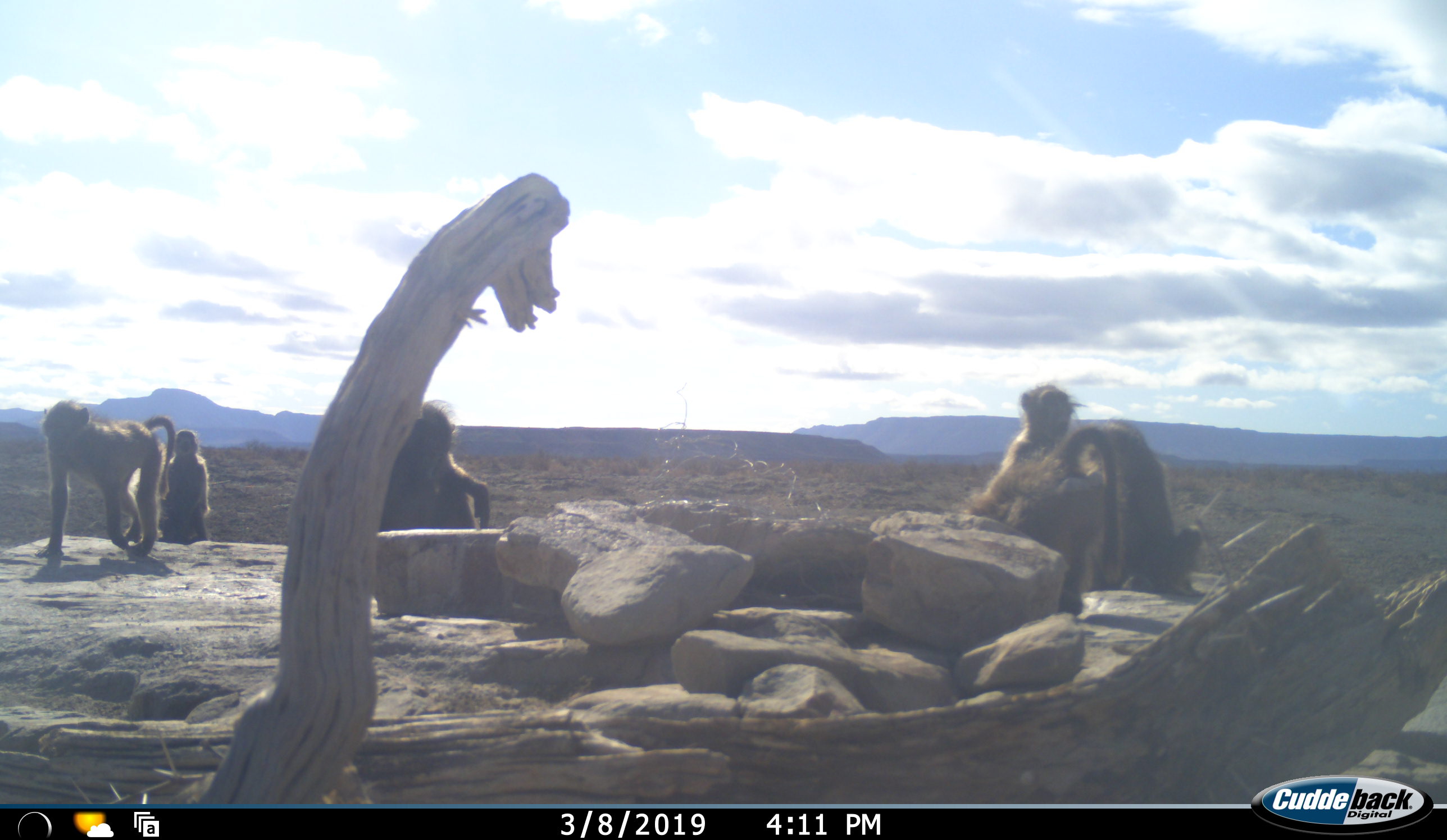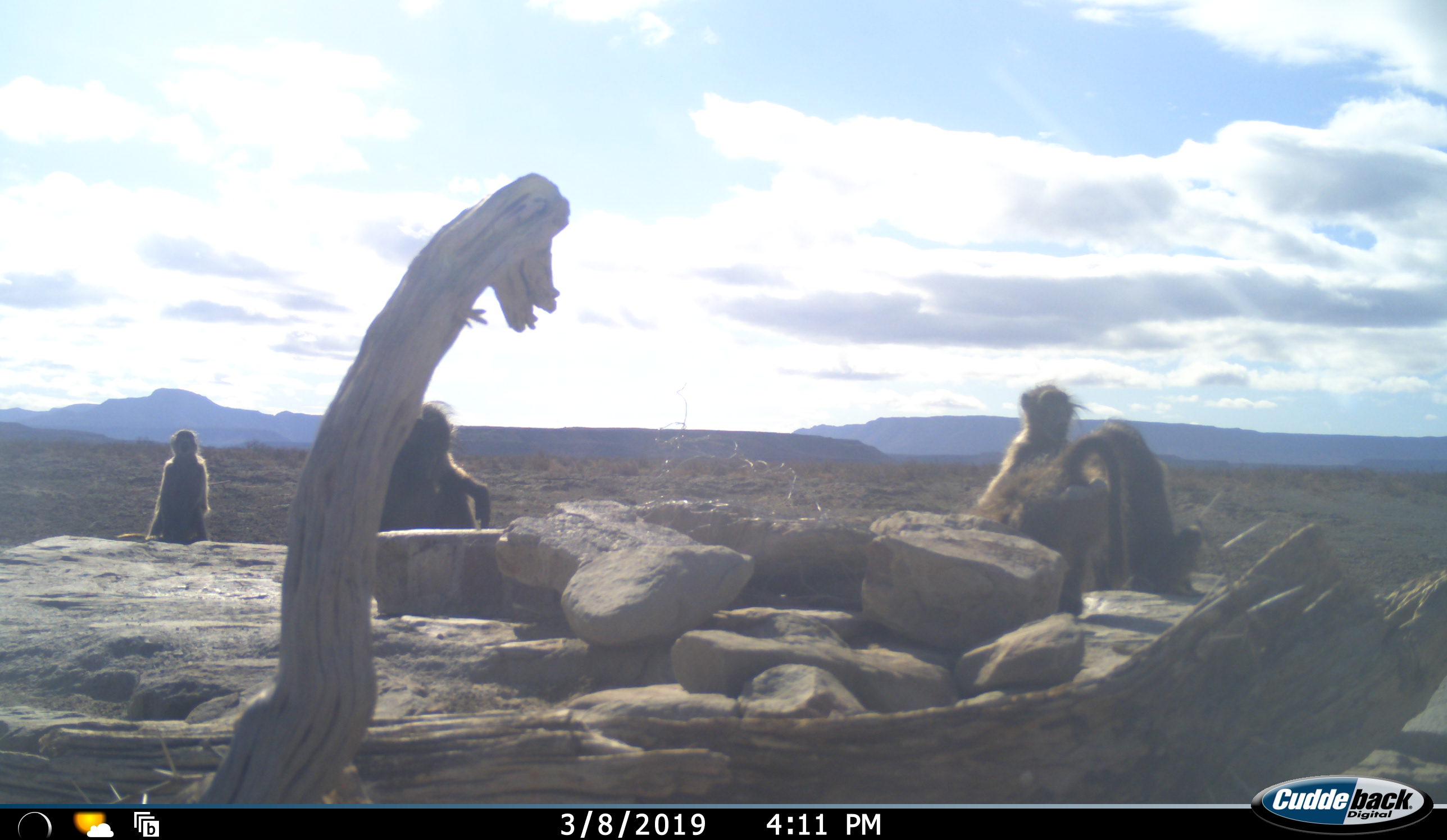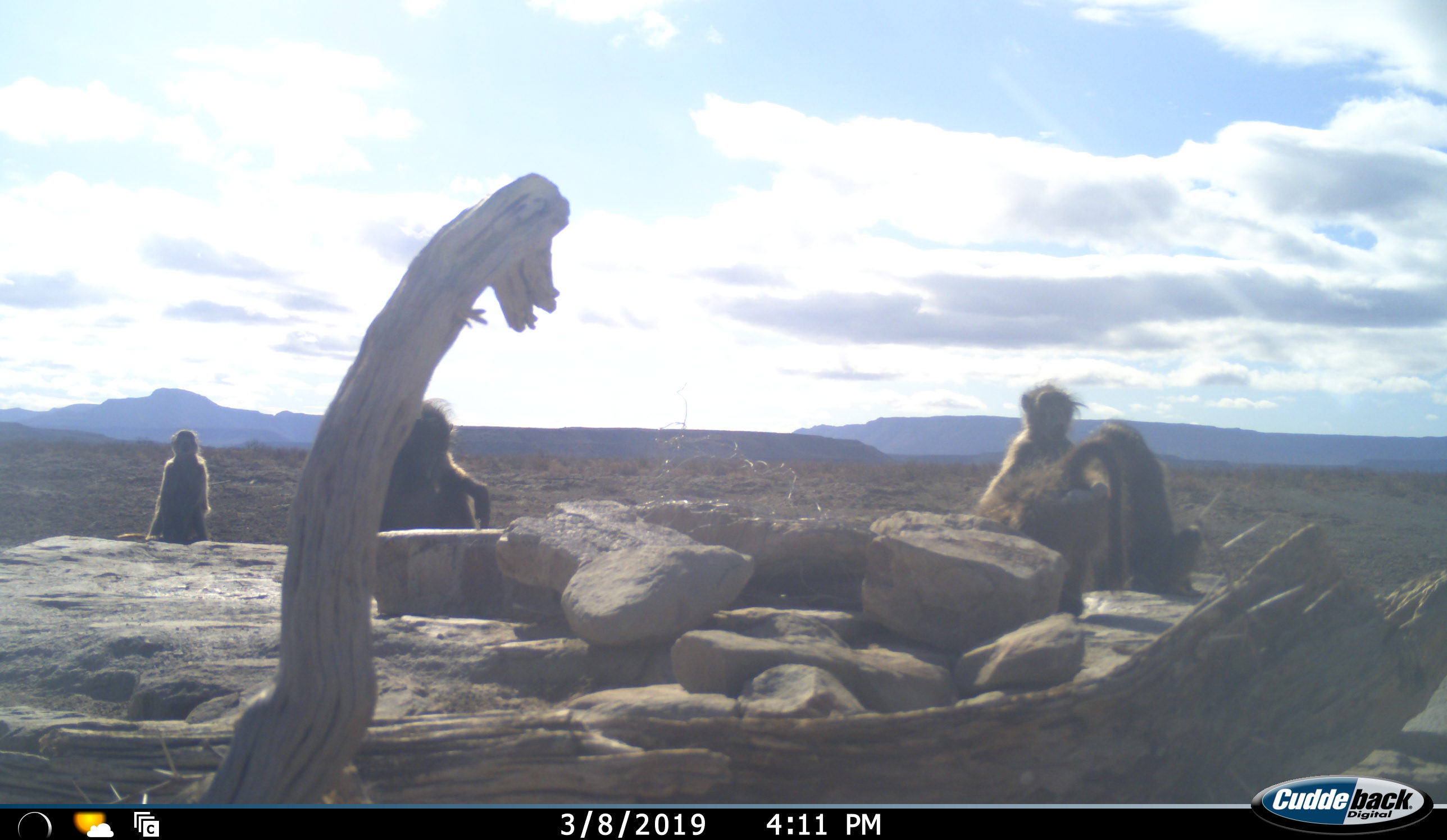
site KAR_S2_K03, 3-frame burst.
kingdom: Animalia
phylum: Chordata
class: Mammalia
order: Primates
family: Cercopithecidae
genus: Papio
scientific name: Papio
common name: baboon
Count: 6.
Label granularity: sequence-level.